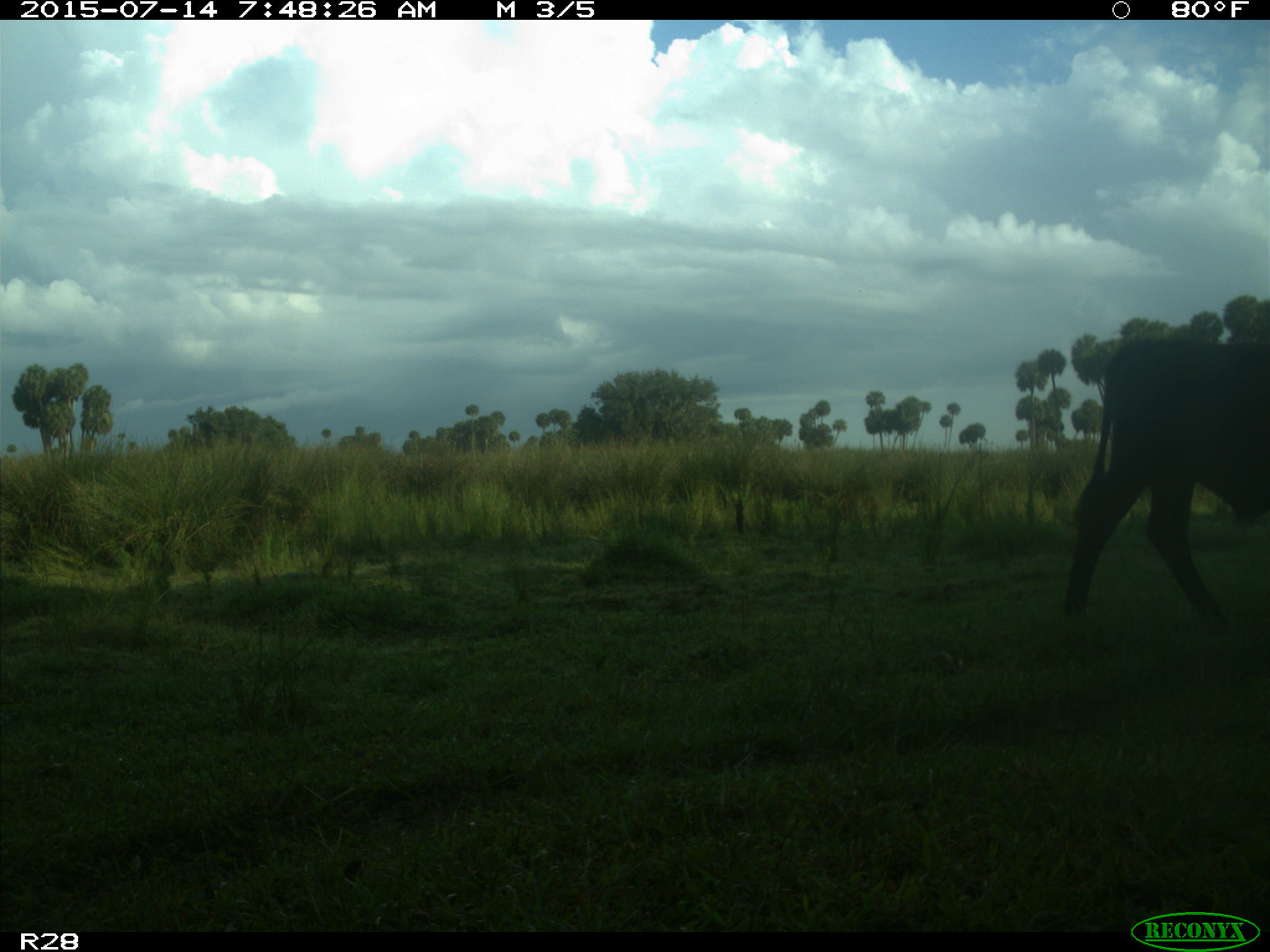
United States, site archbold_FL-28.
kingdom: Animalia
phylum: Chordata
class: Mammalia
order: Artiodactyla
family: Bovidae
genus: Bos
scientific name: Bos taurus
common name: domestic cow